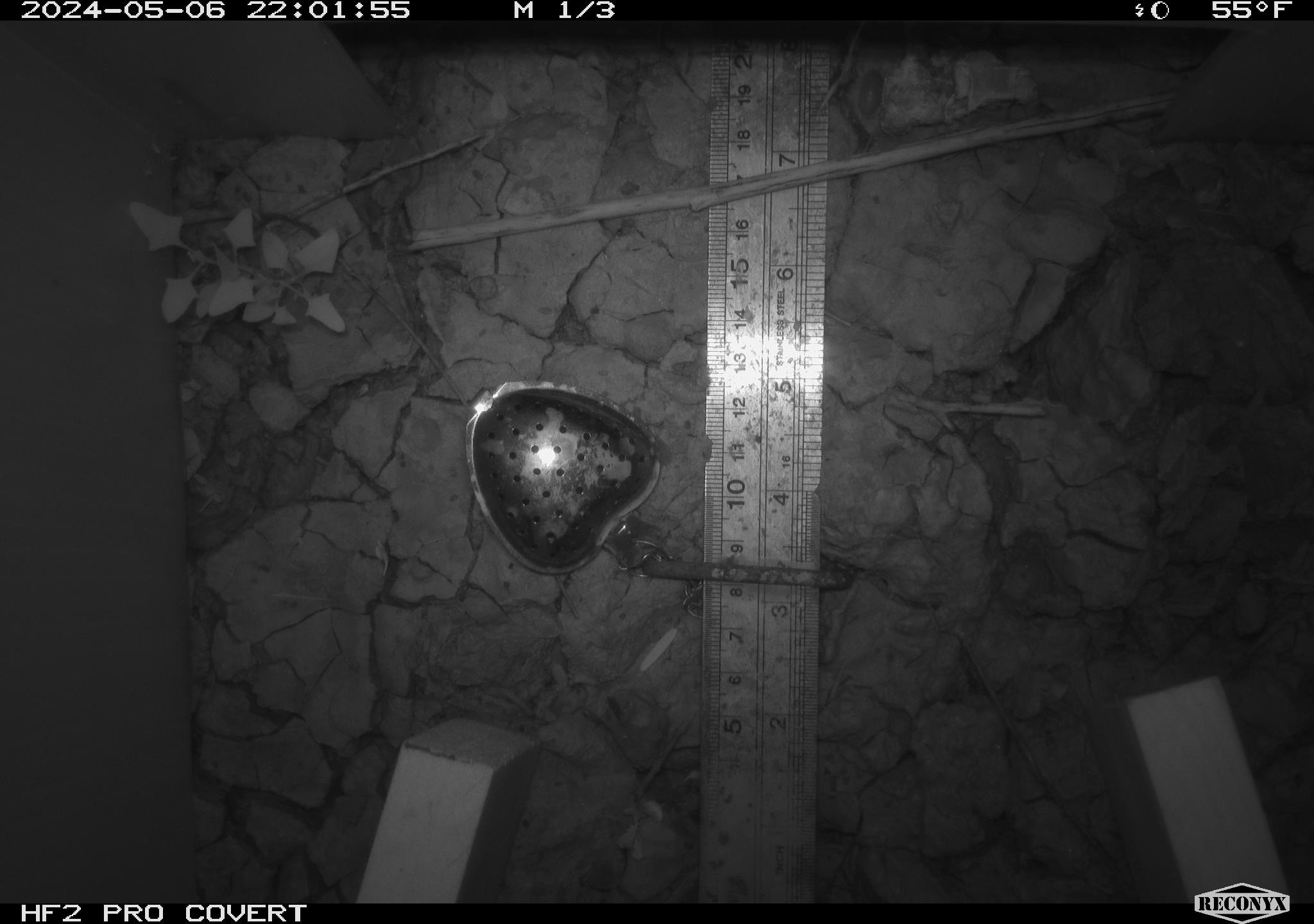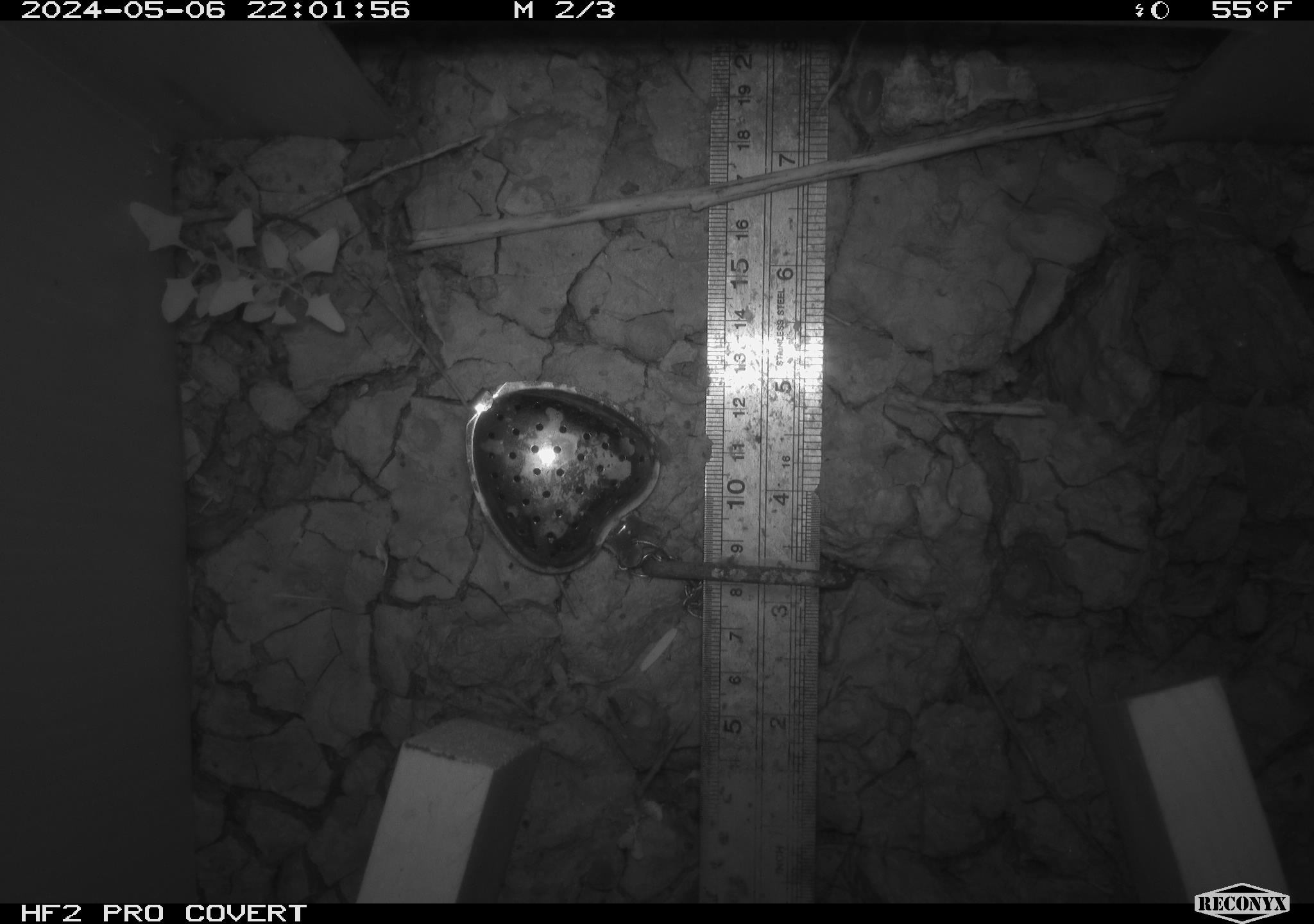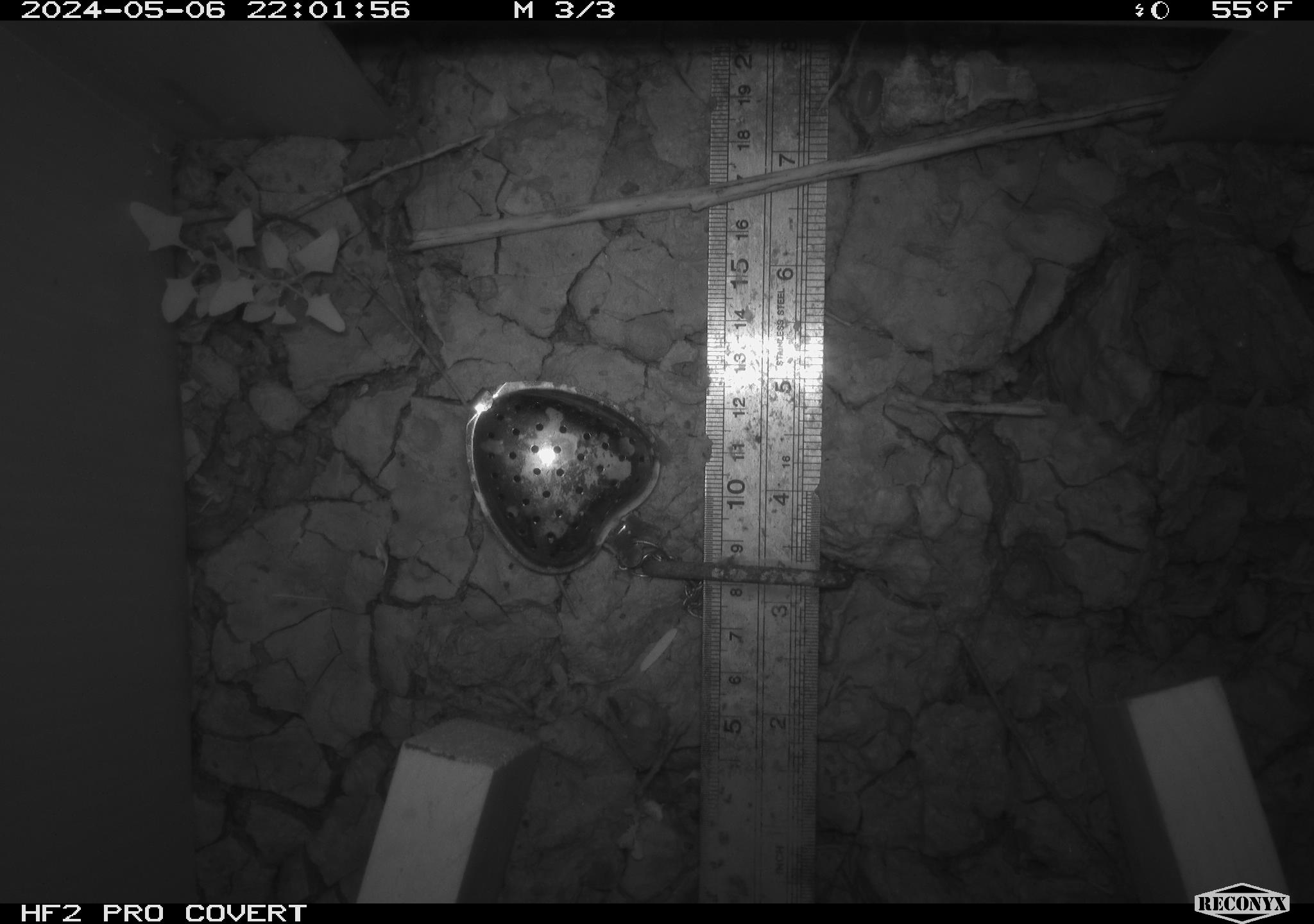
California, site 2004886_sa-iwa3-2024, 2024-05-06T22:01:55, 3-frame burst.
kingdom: Animalia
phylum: Arthropoda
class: Malacostraca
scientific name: Malacostraca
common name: amphipods, crabs, isopods, krill, lobsters and shrimps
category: malacostracan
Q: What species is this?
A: Malacostracan (amphipods, crabs, isopods, krill, lobsters and shrimps) (Malacostraca).